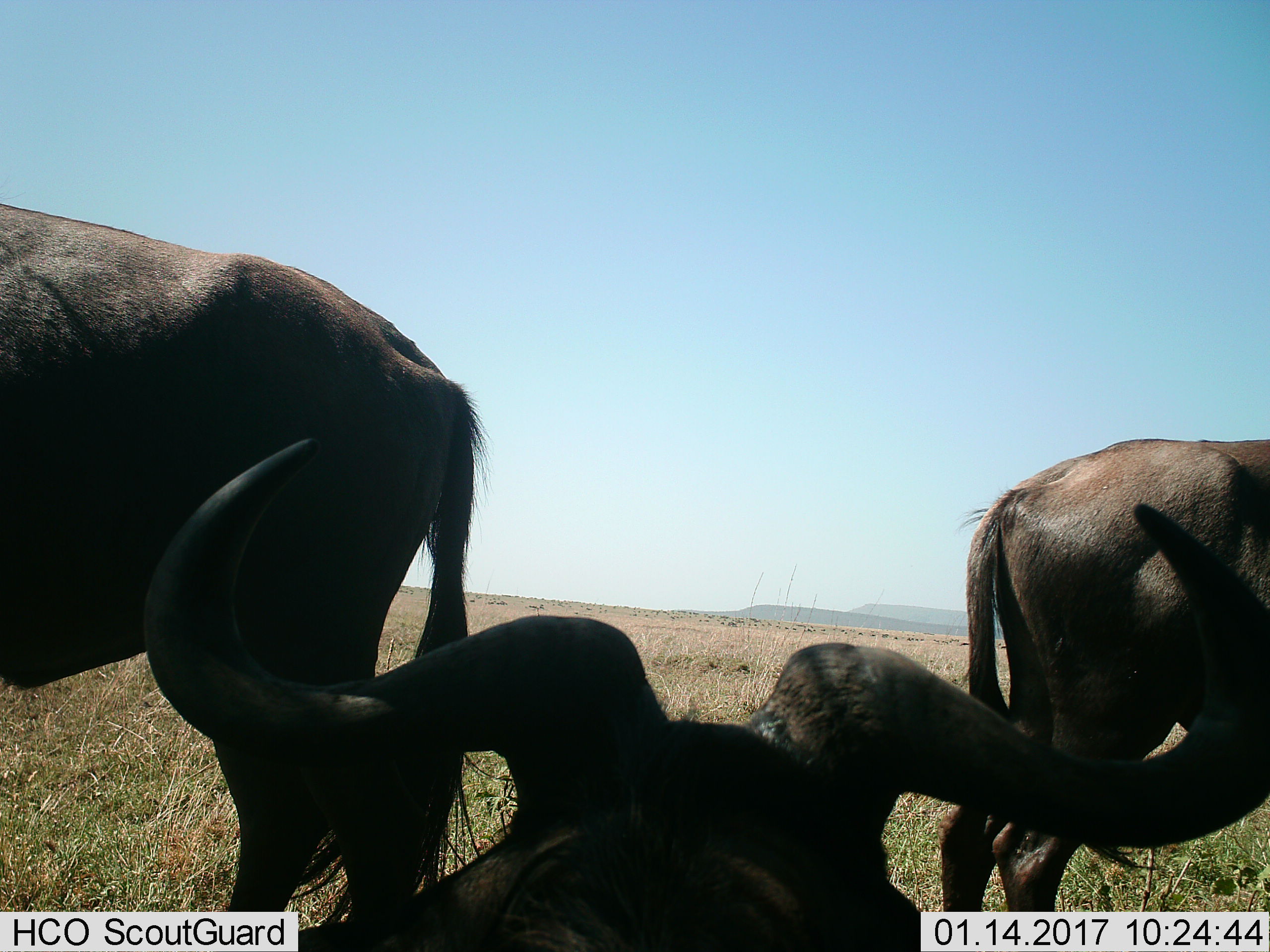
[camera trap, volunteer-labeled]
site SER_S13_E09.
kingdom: Animalia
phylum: Chordata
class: Mammalia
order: Artiodactyla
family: Bovidae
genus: Connochaetes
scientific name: Connochaetes taurinus taurinus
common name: blue wildebeest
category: wildebeestblue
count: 3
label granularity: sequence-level